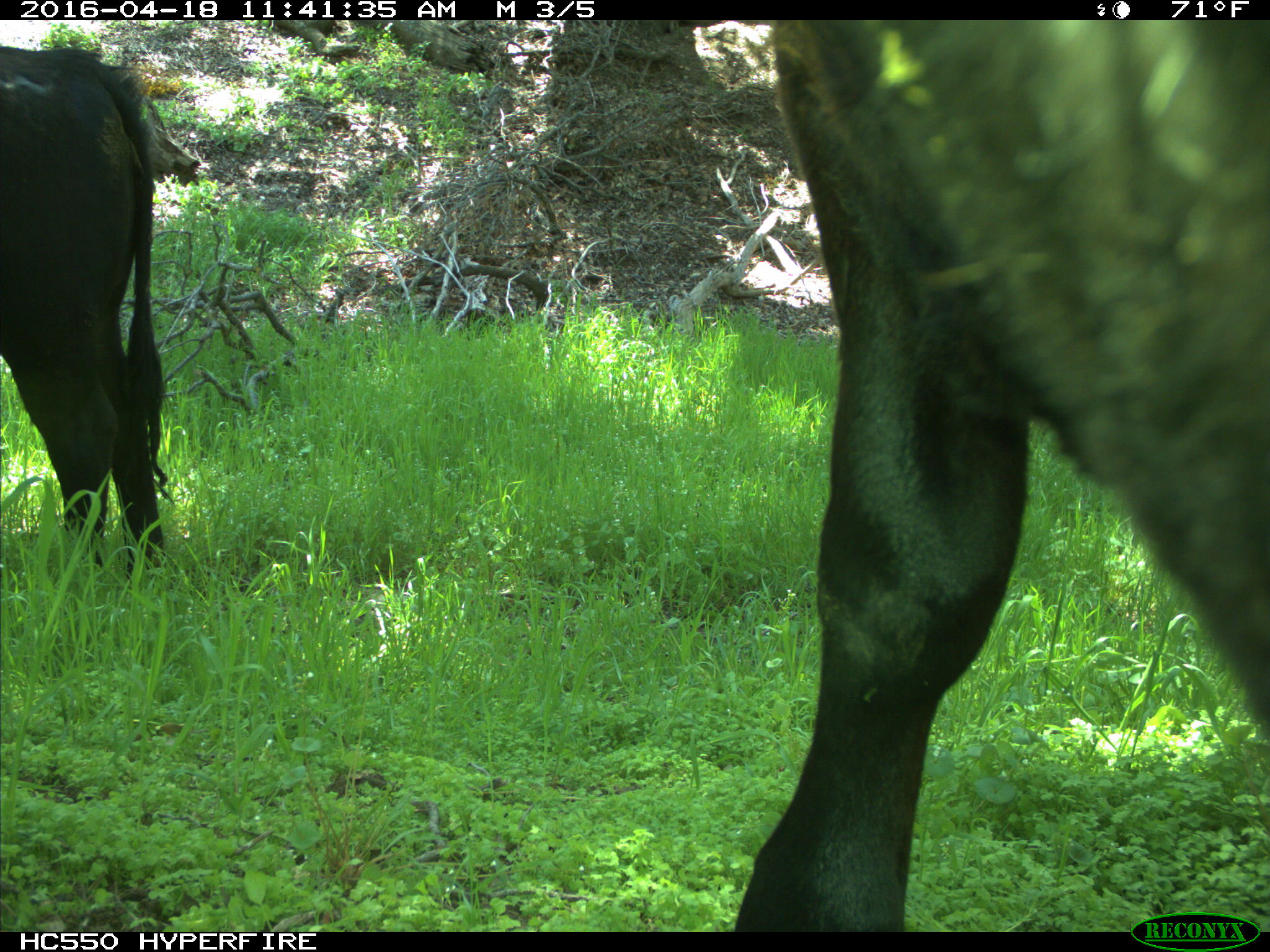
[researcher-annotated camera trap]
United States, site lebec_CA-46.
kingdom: Animalia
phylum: Chordata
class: Mammalia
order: Artiodactyla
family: Bovidae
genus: Bos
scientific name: Bos taurus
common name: domestic cow